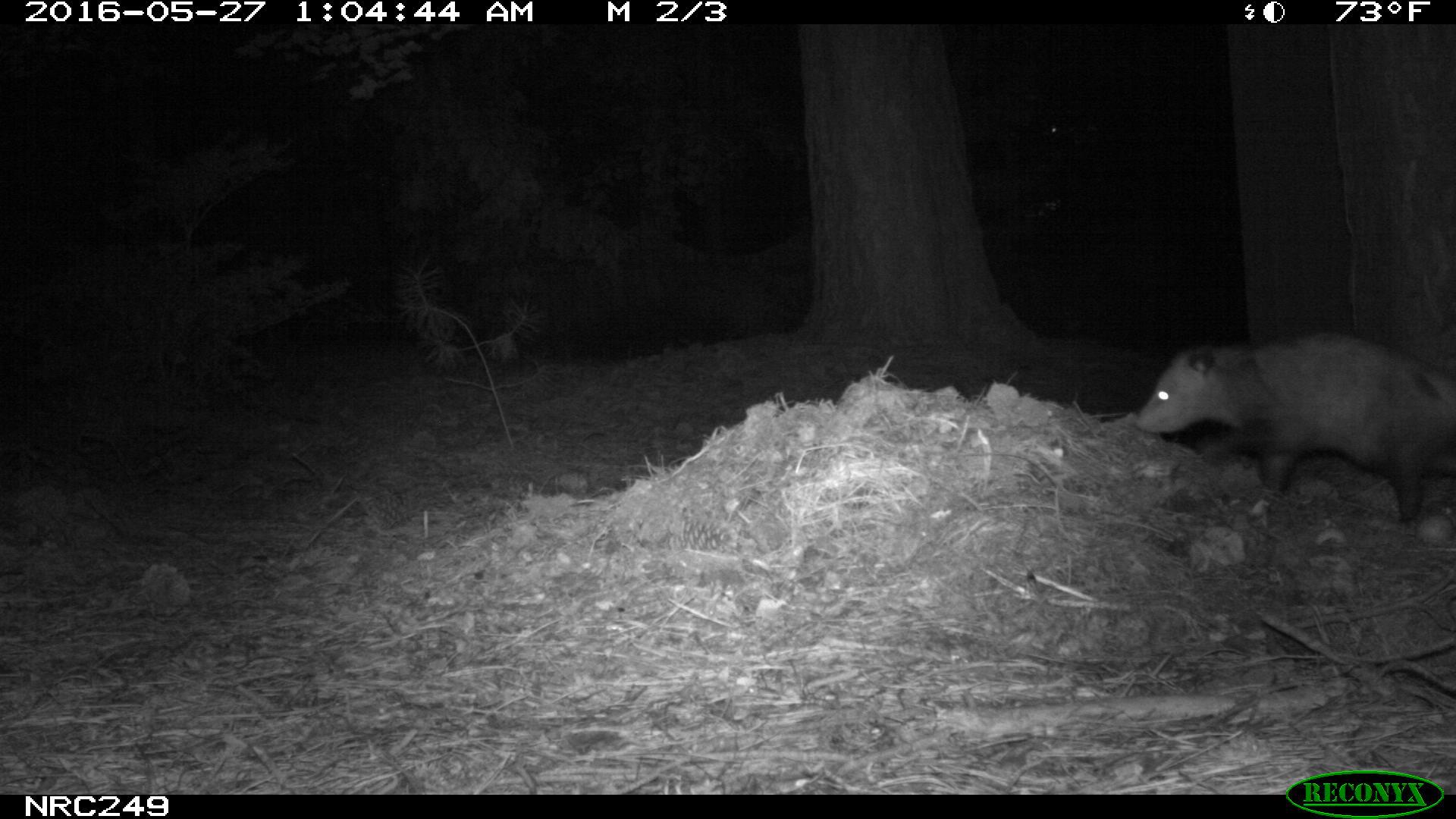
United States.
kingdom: Animalia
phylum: Chordata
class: Mammalia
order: Didelphimorphia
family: Didelphidae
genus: Didelphis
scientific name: Didelphis virginiana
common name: virginia opossum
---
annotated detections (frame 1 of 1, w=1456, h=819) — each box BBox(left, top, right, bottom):
Virginia Opossum: BBox(1128, 321, 1456, 542)